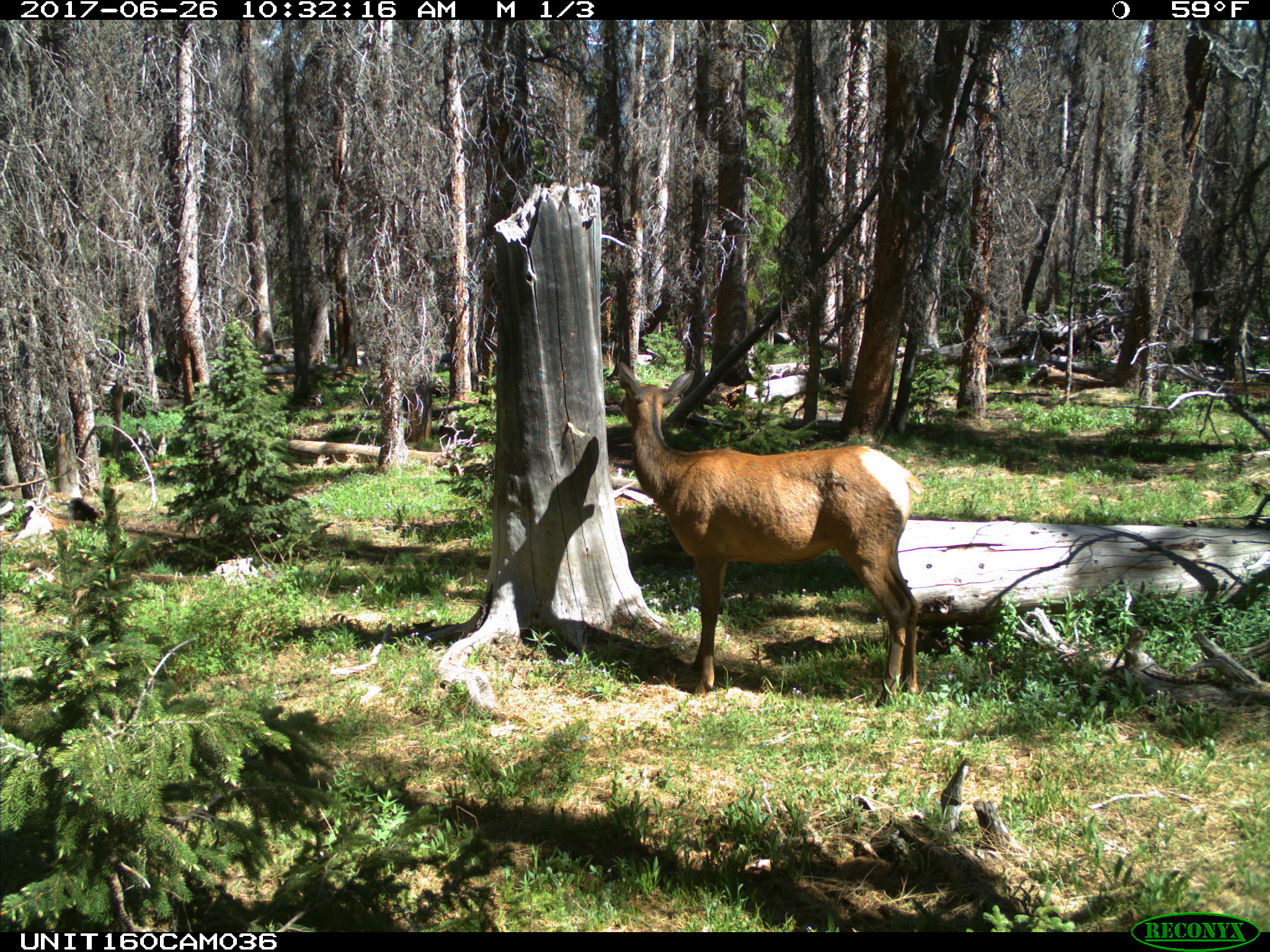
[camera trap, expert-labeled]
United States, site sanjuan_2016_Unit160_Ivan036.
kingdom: Animalia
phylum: Chordata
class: Mammalia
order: Artiodactyla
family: Cervidae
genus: Cervus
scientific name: Cervus elaphus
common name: red deer